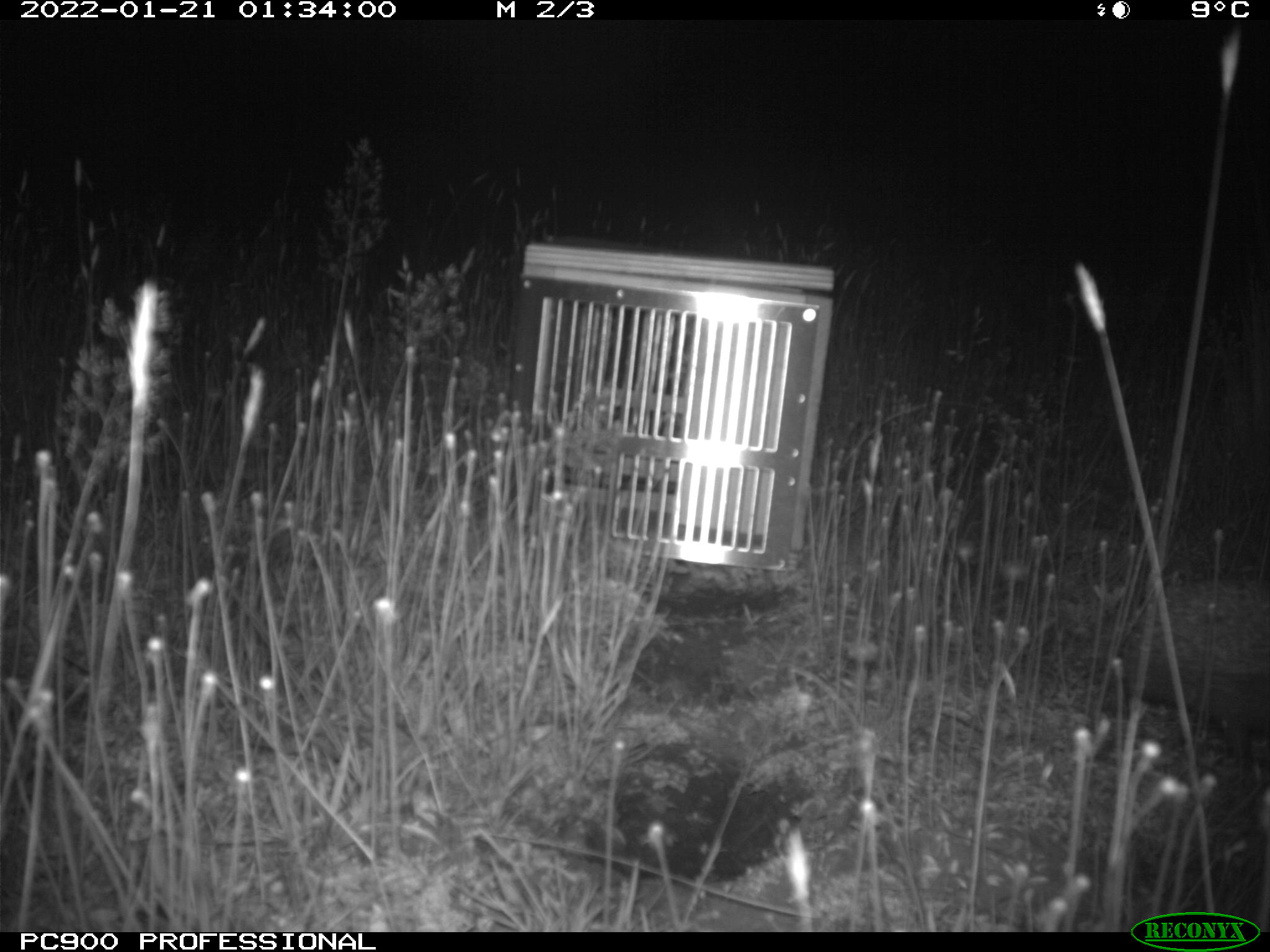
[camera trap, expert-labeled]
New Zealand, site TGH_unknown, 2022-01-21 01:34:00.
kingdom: Animalia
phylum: Chordata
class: Mammalia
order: Eulipotyphla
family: Erinaceidae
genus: Erinaceus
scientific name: Erinaceus europaeus europaeus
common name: european hedgehog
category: hedgehog